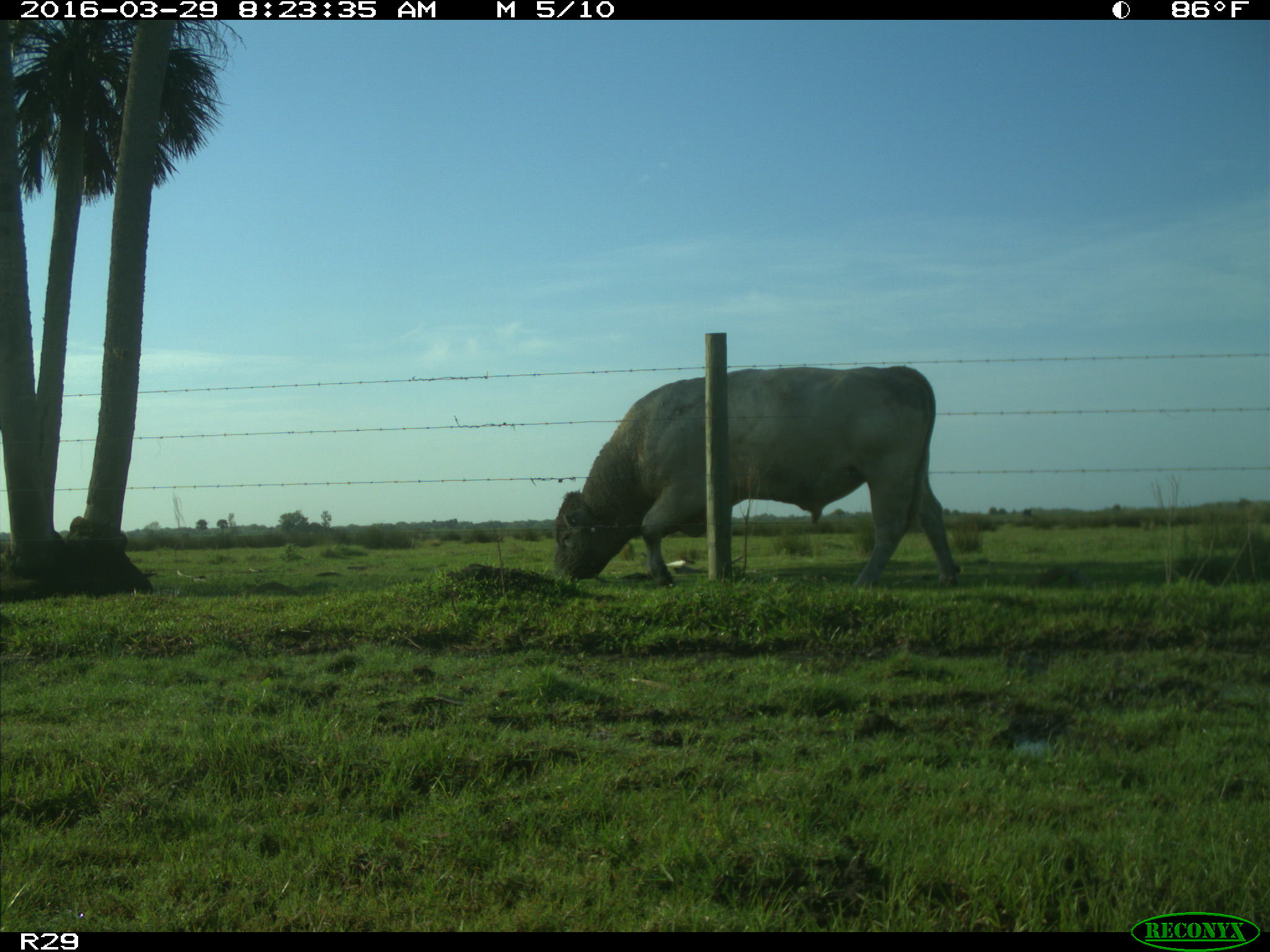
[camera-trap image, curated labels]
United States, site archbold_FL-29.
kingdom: Animalia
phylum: Chordata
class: Mammalia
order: Artiodactyla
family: Bovidae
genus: Bos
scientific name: Bos taurus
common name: domestic cow